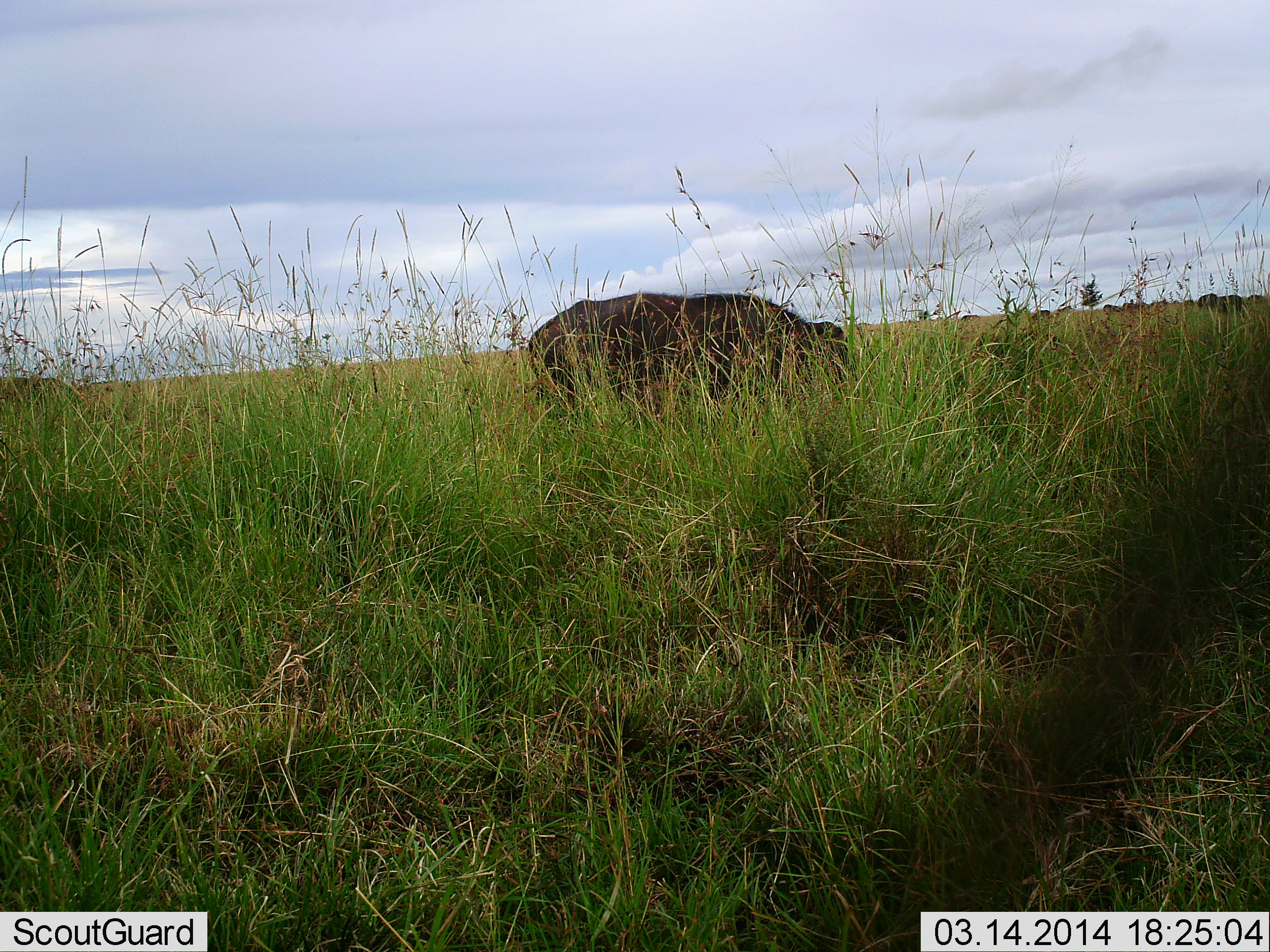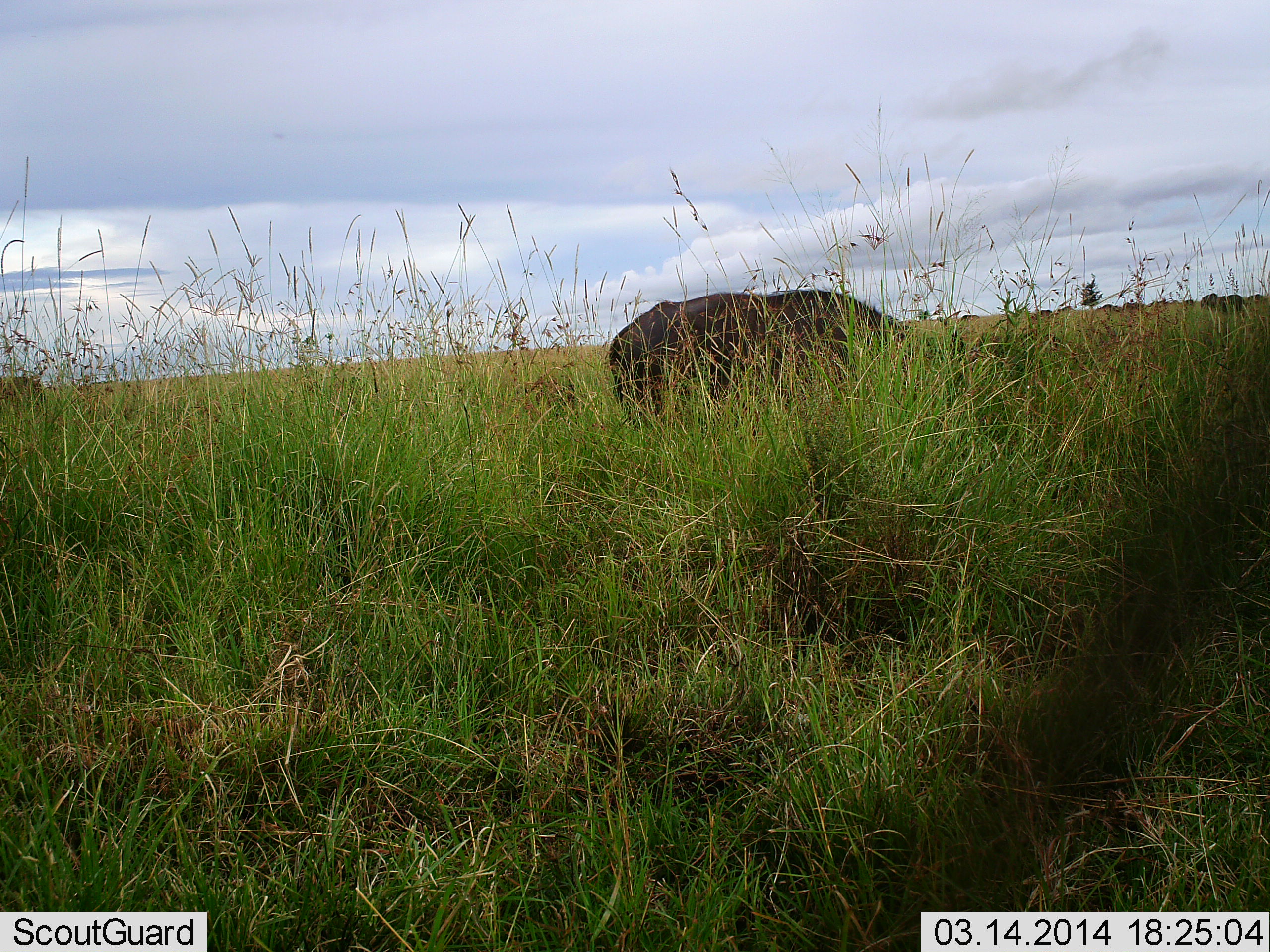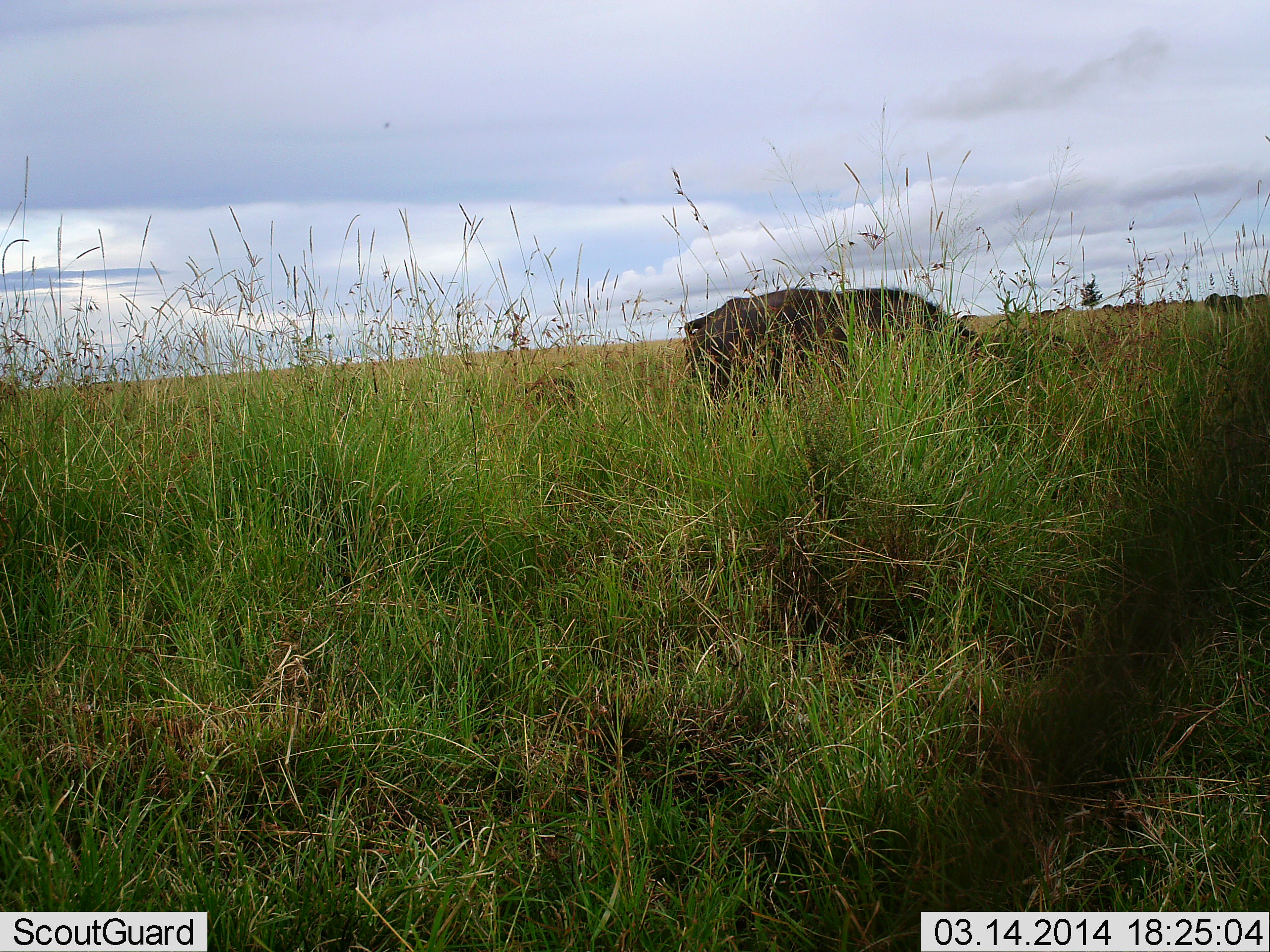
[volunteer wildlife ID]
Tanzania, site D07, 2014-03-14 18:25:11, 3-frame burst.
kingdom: Animalia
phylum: Chordata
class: Mammalia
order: Artiodactyla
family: Bovidae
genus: Syncerus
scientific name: Syncerus caffer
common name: cape buffalo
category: buffalo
Buffalo (cape buffalo) (Syncerus caffer), count 8. Behavior (volunteer vote fractions): standing 10%, resting 0%, moving 60%, interacting 0%. Young present (vote fraction): 0%. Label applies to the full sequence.